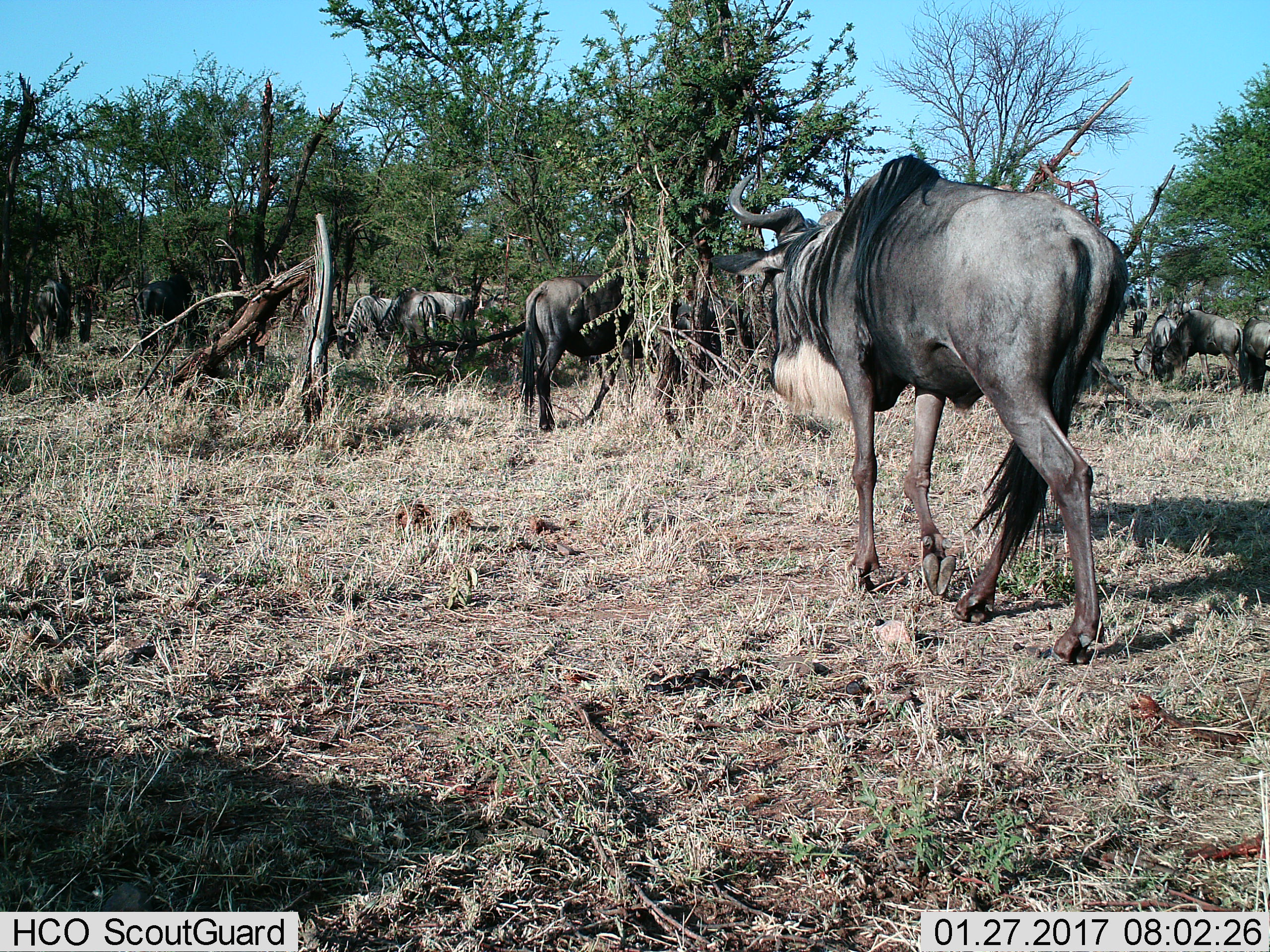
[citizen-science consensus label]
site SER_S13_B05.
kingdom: Animalia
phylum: Chordata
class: Mammalia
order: Artiodactyla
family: Bovidae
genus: Connochaetes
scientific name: Connochaetes taurinus taurinus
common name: blue wildebeest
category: wildebeestblue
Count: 10.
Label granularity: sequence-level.